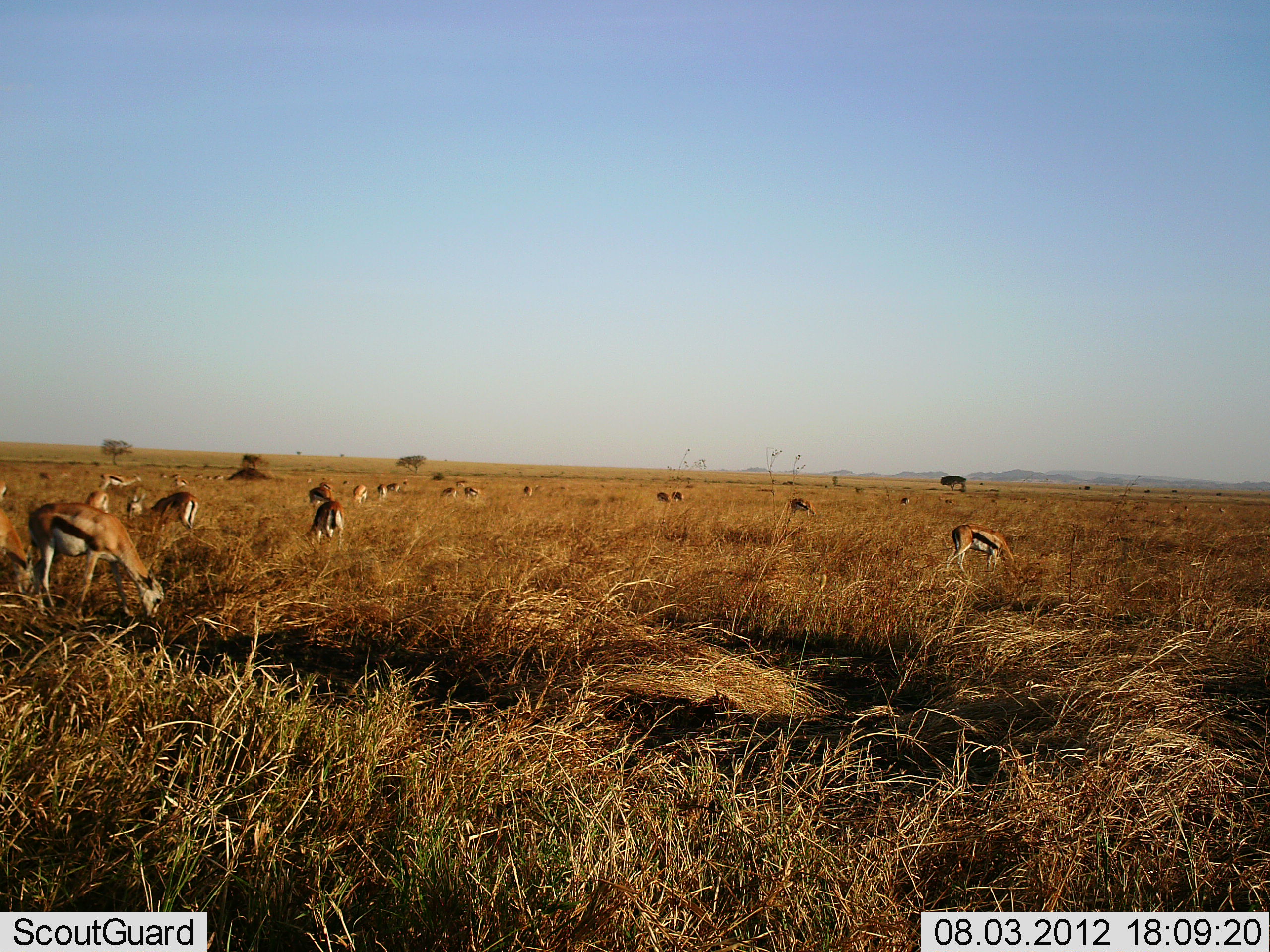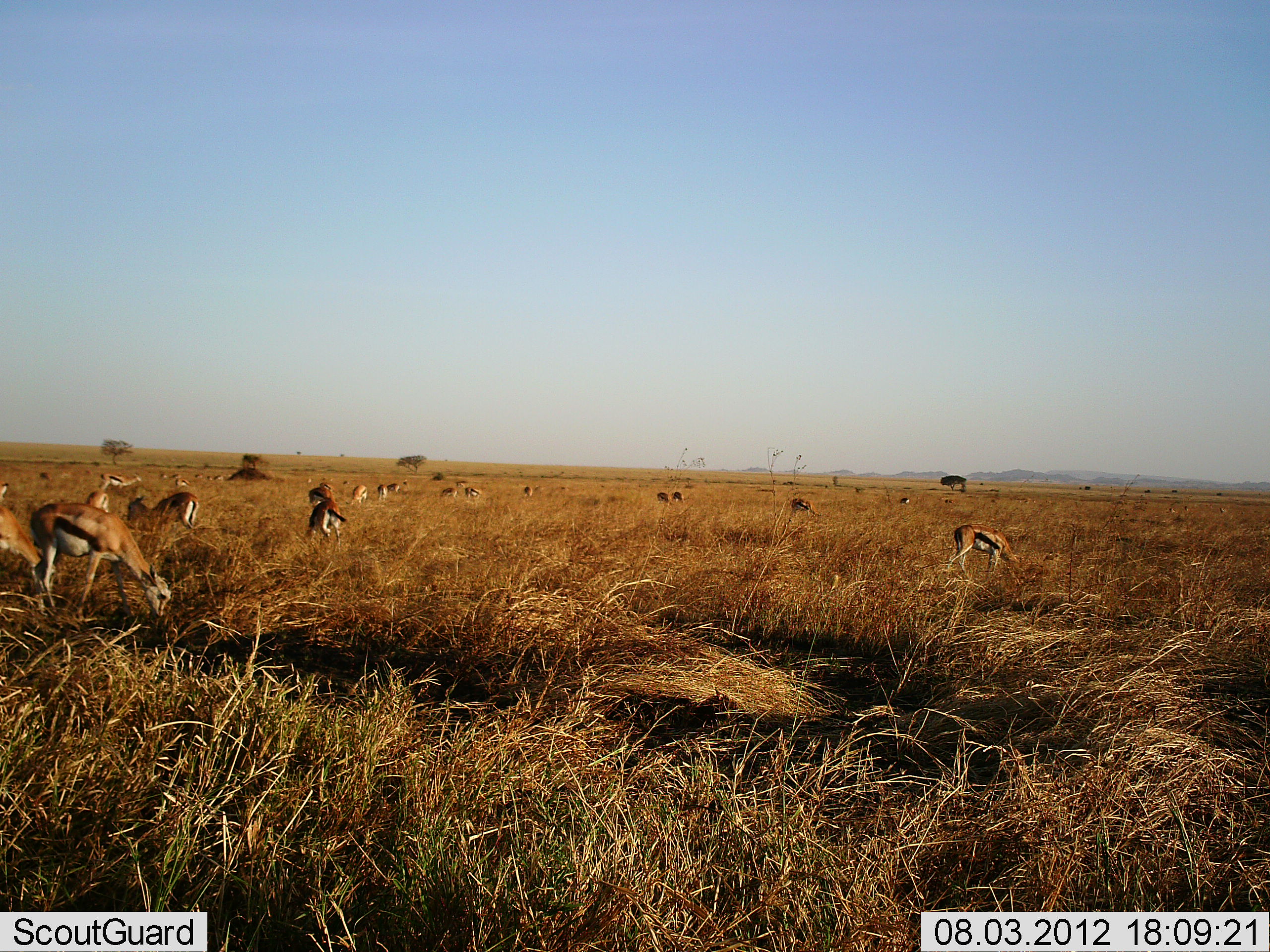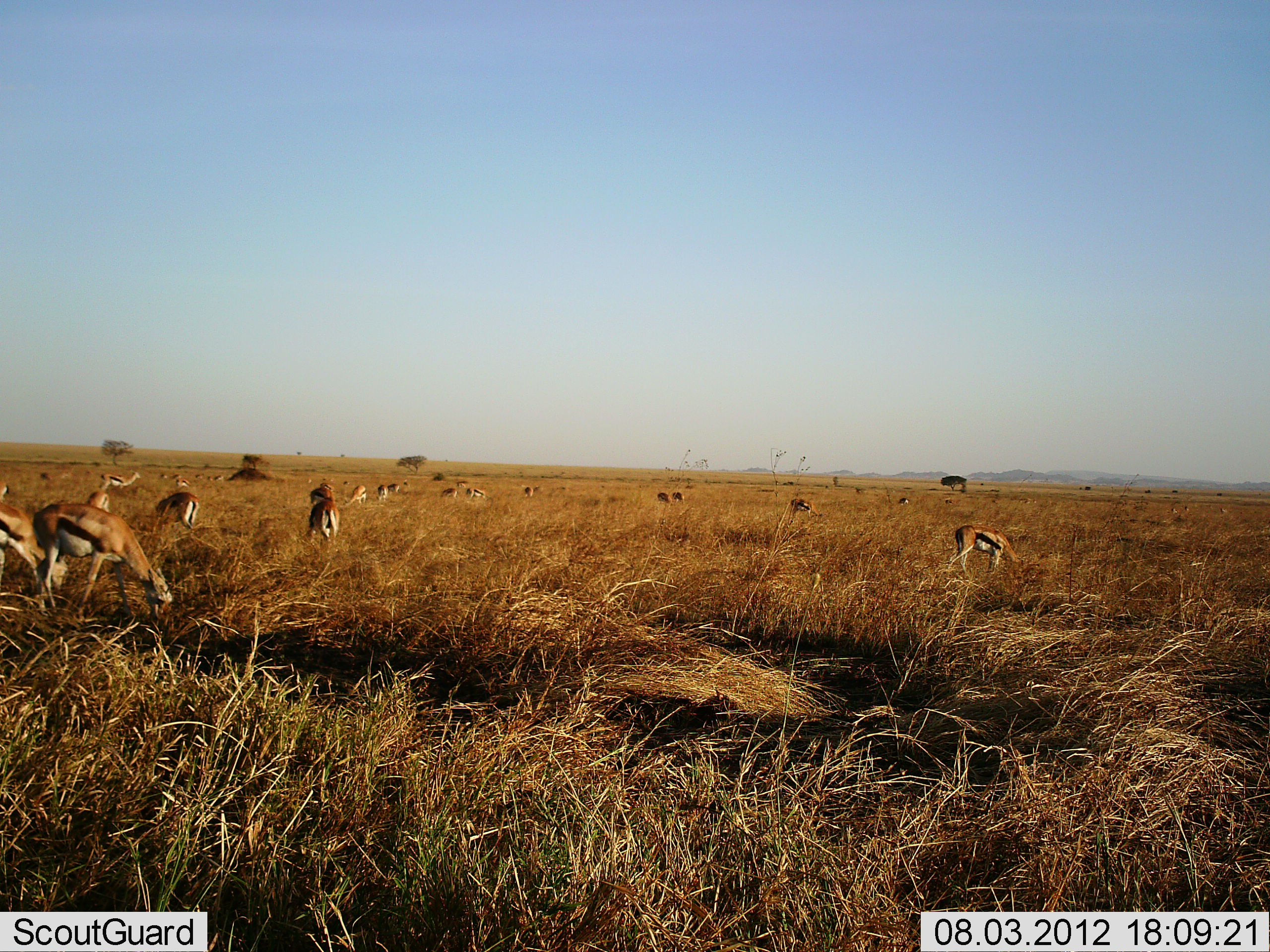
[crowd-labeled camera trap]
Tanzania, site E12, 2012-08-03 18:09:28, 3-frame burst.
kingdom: Animalia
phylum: Chordata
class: Mammalia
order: Artiodactyla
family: Bovidae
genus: Eudorcas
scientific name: Eudorcas thomsonii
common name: thomson's gazelle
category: gazellethomsons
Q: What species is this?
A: Gazellethomsons (thomson's gazelle) (Eudorcas thomsonii).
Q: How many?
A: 11-50.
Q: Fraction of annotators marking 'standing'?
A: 30%.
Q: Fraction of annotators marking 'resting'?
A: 0%.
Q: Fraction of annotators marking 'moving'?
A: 10%.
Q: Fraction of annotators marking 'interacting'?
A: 0%.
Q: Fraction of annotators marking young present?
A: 0%.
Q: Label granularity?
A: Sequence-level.